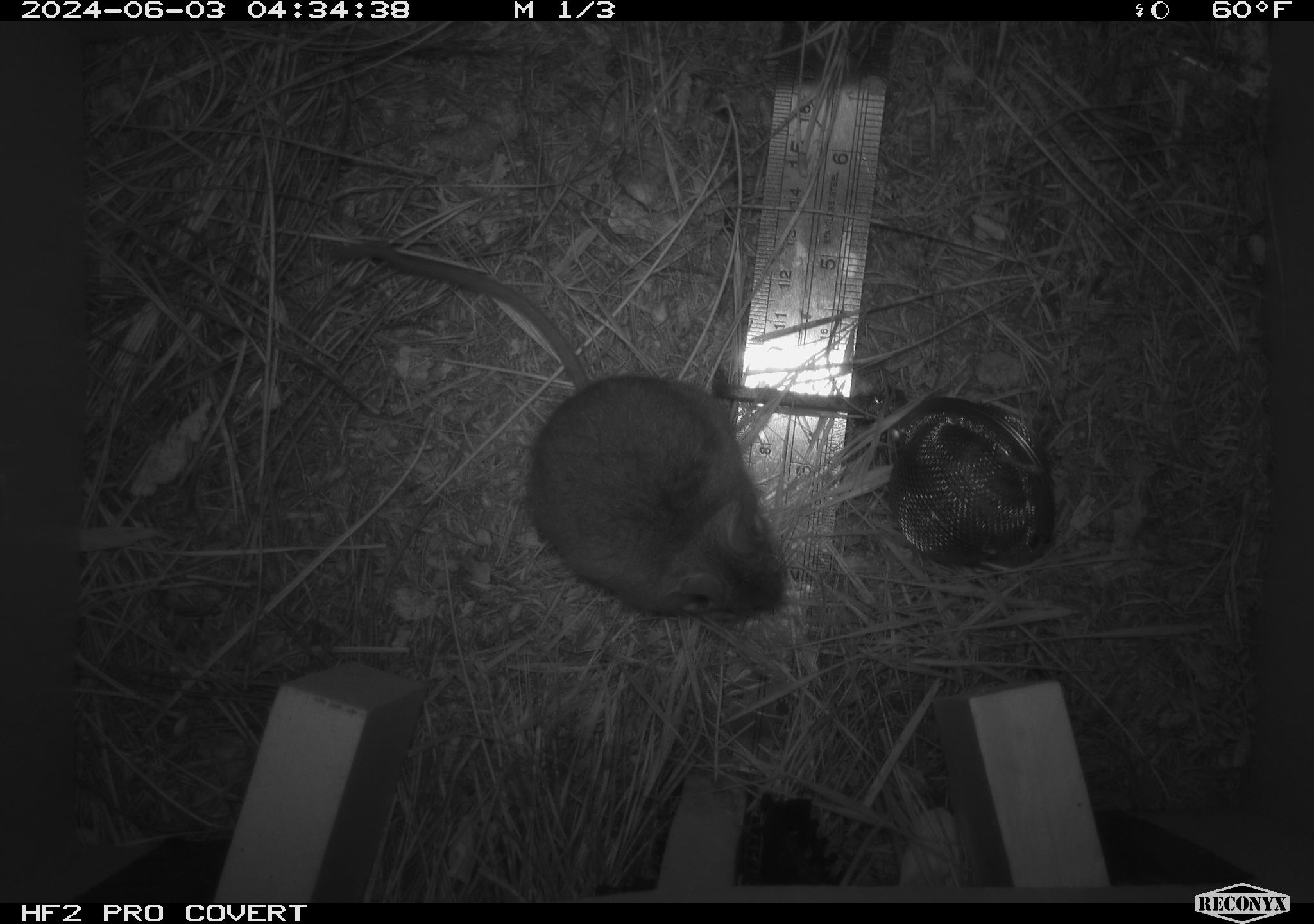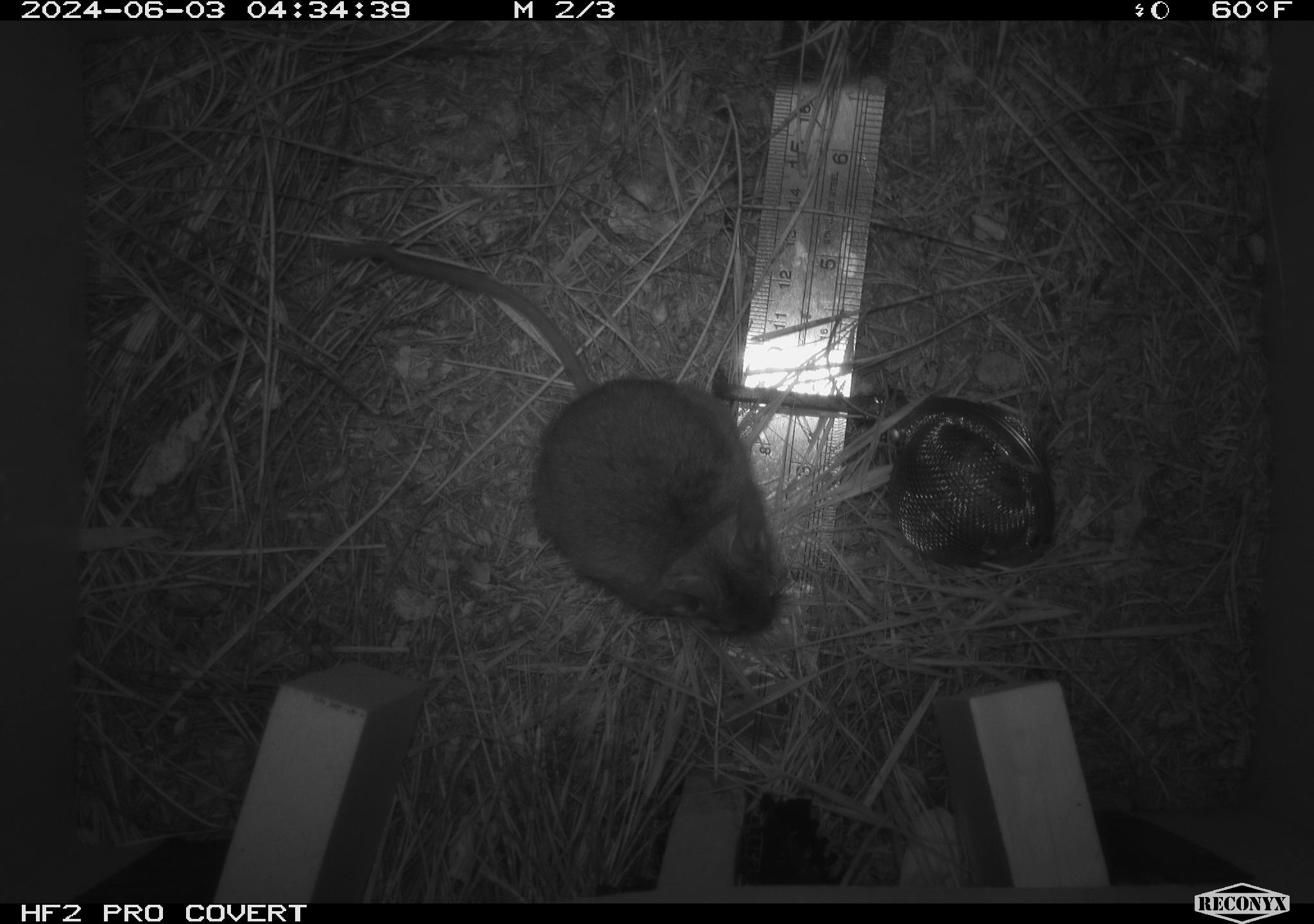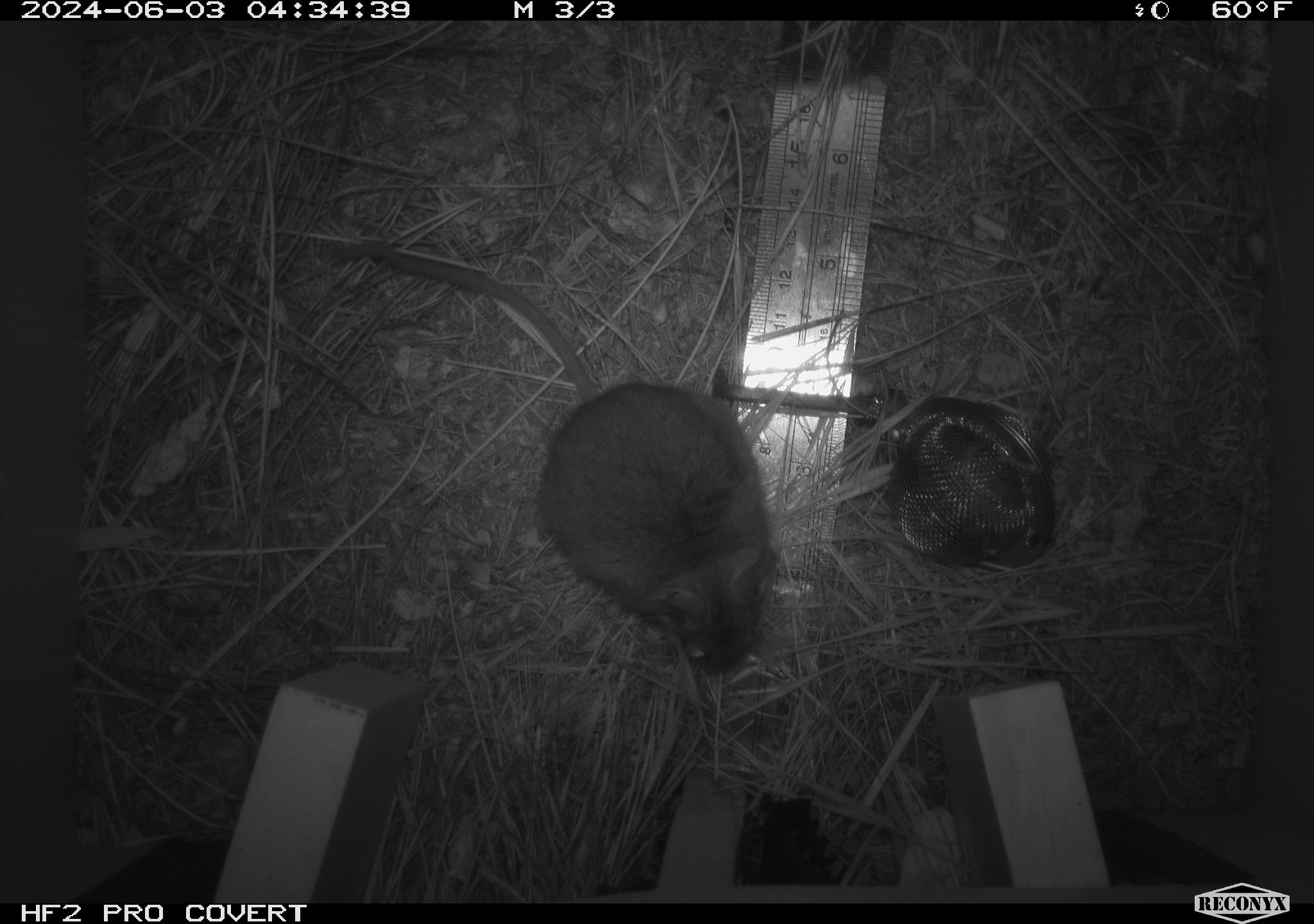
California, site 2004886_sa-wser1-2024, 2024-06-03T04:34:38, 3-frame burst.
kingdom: Animalia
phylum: Chordata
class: Mammalia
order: Rodentia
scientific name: Rodentia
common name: mouse species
Mouse species (Rodentia).